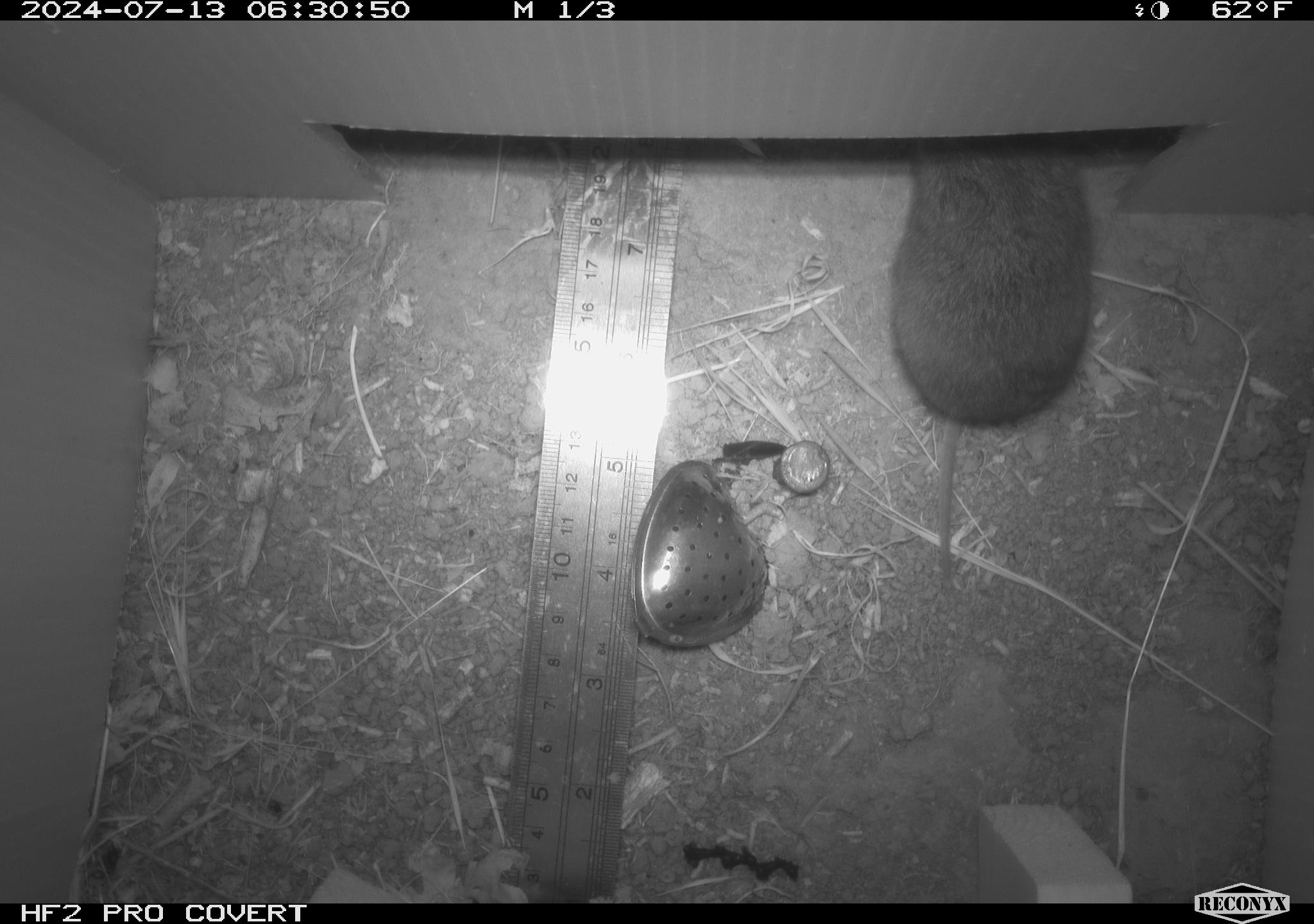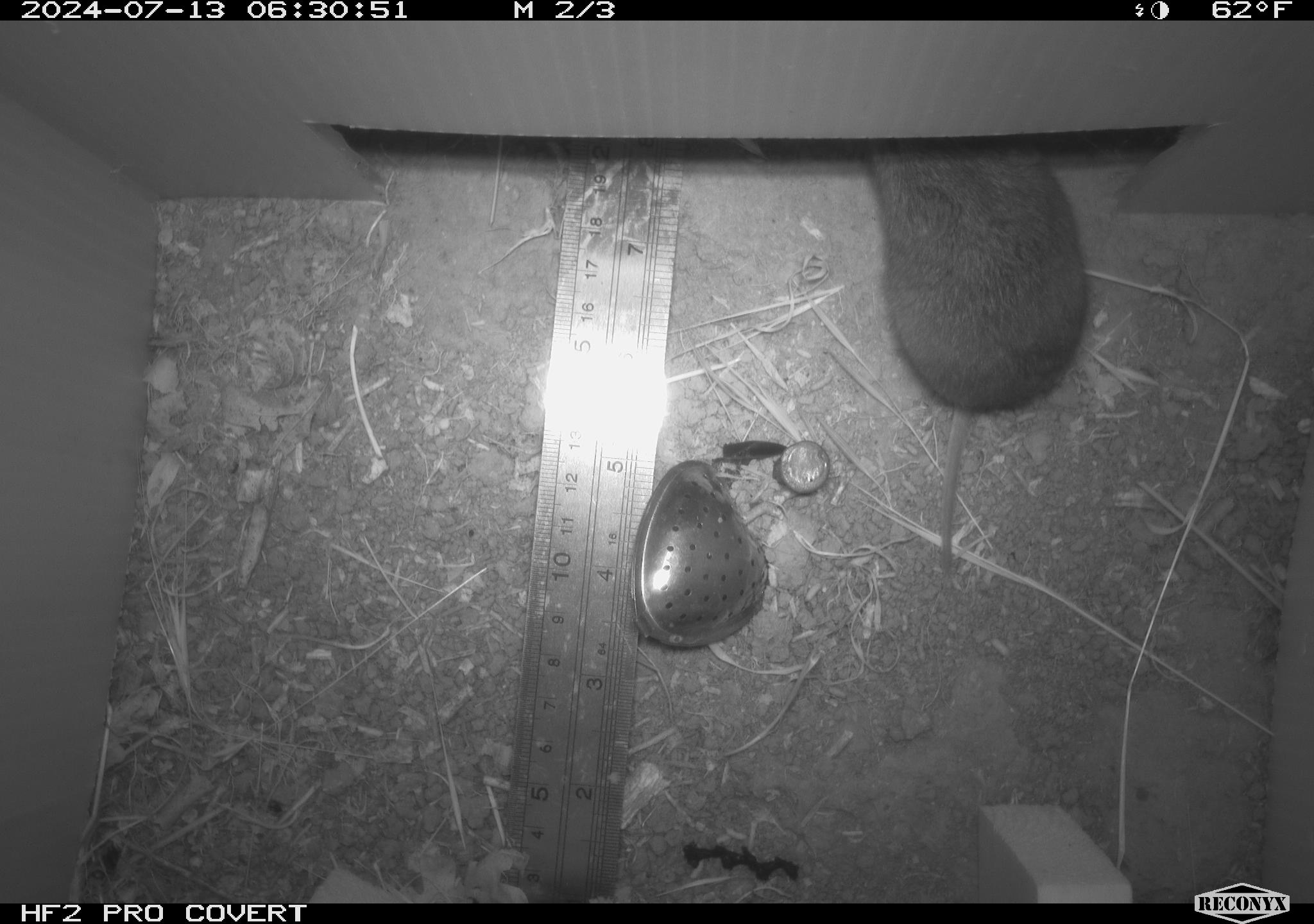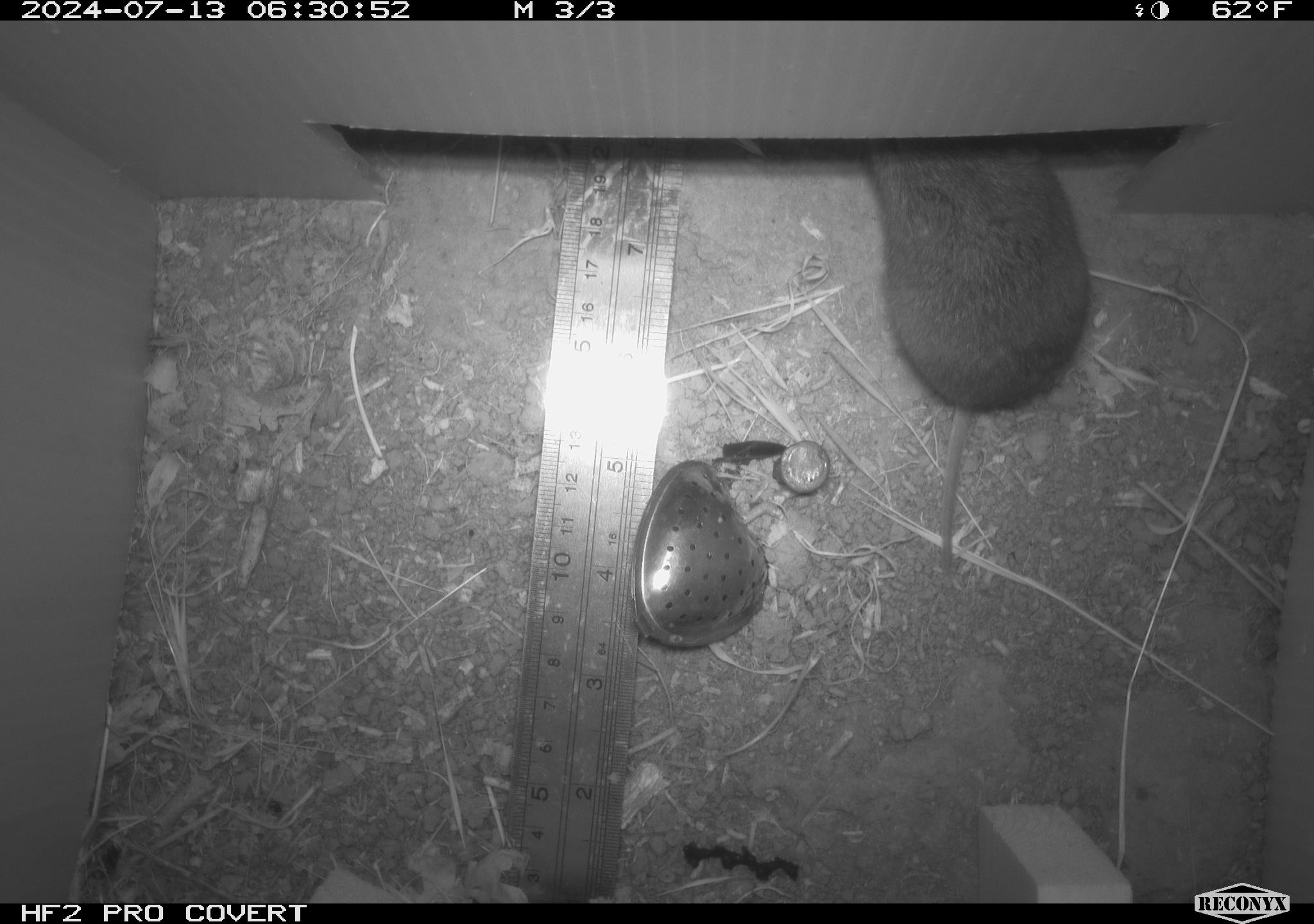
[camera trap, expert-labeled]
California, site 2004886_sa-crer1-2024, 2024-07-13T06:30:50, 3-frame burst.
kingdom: Animalia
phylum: Chordata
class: Mammalia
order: Rodentia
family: Cricetidae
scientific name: Arvicolinae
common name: voles, lemmings, and muskrats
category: arvicolinae subfamily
Arvicolinae subfamily (voles, lemmings, and muskrats) (Arvicolinae).